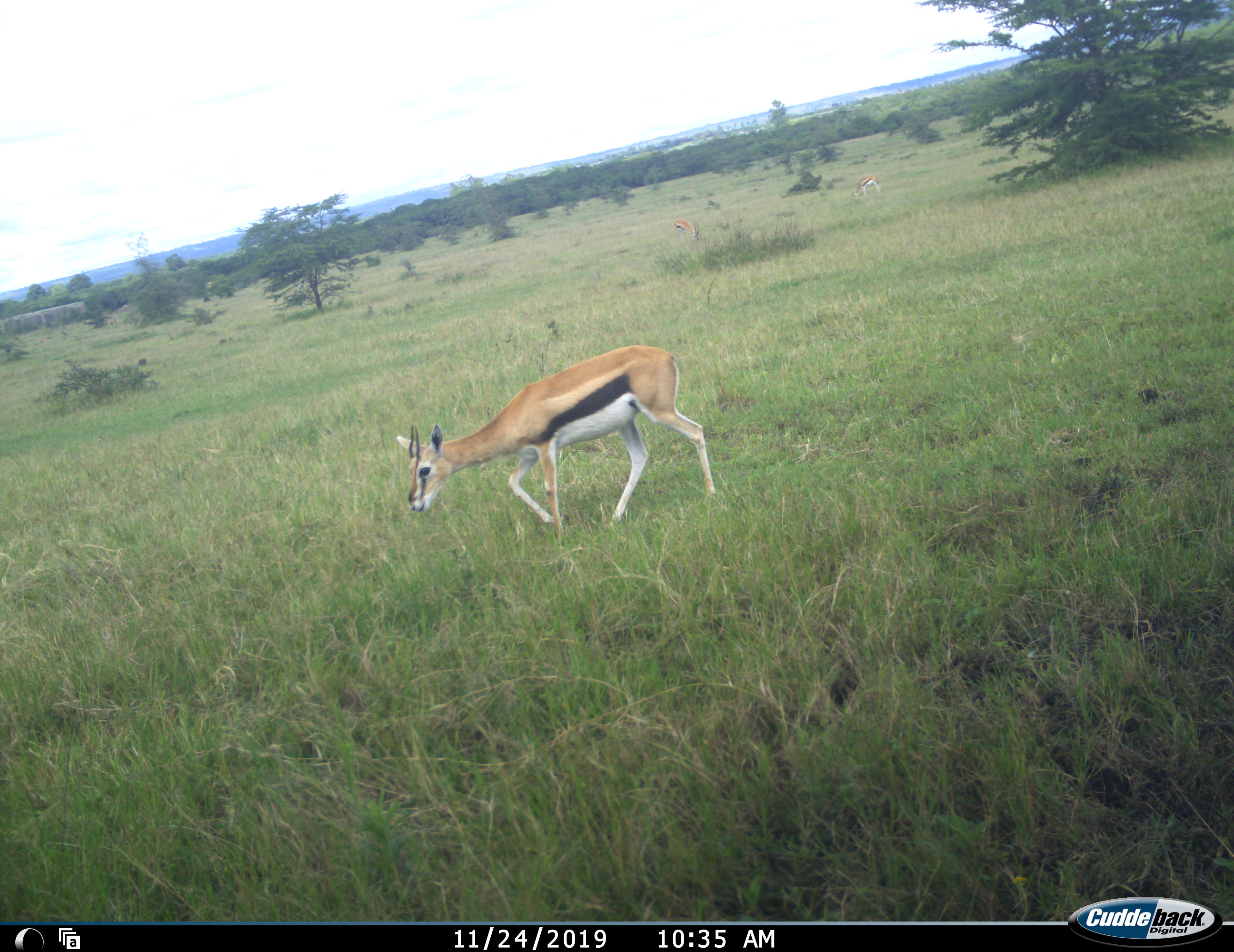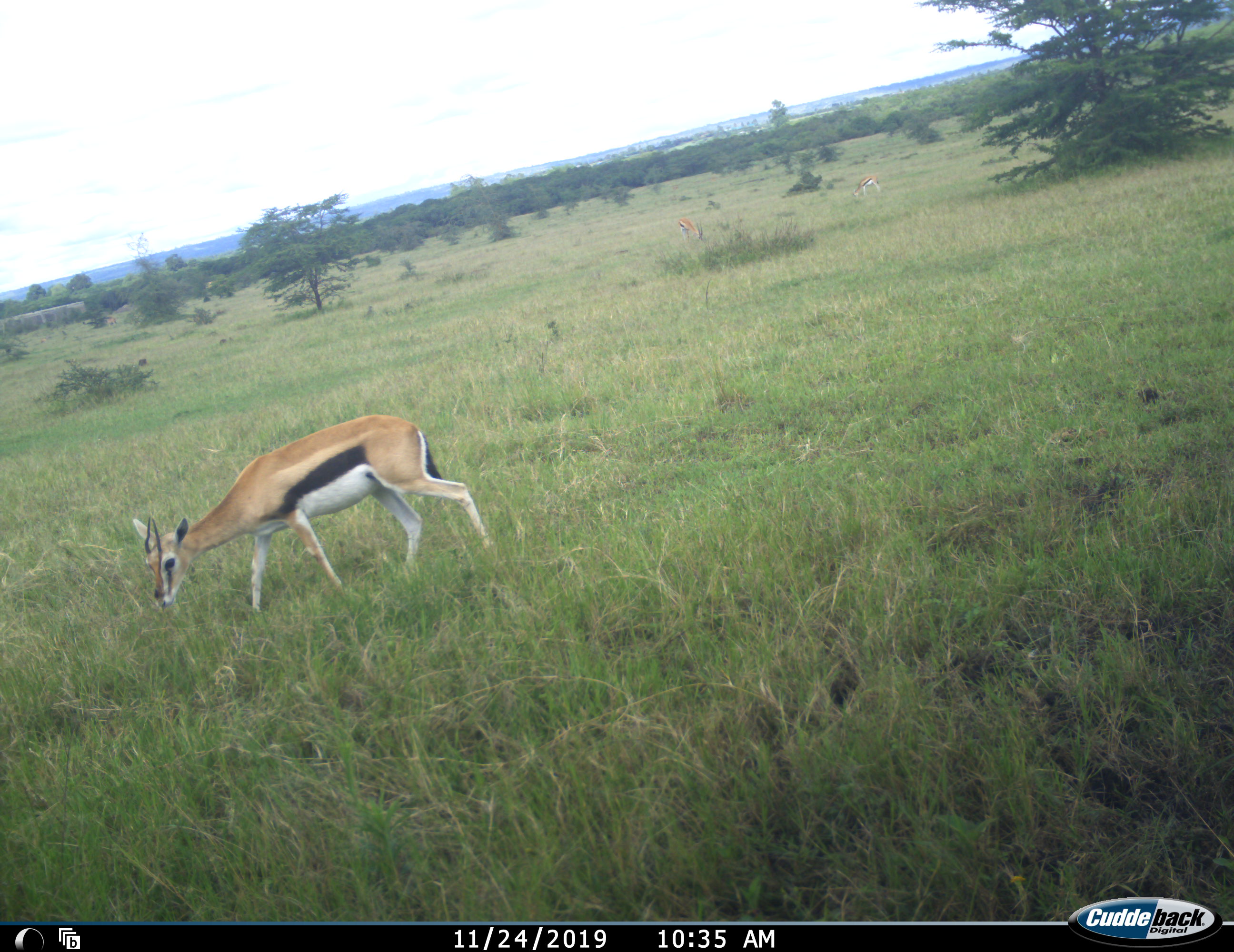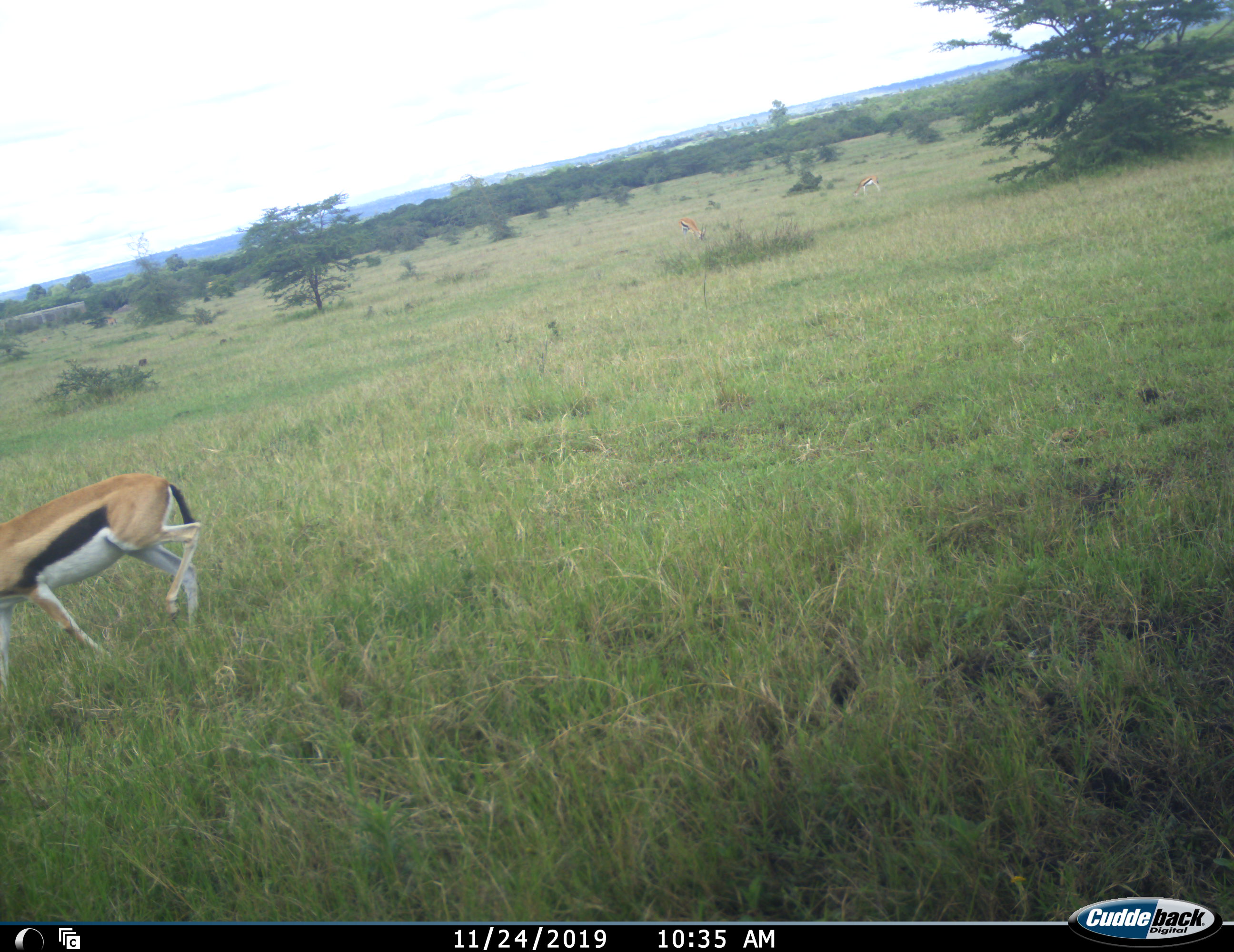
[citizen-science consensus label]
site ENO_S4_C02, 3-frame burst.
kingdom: Animalia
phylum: Chordata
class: Mammalia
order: Artiodactyla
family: Bovidae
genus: Eudorcas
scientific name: Eudorcas thomsonii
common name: thomson's gazelle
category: gazellethomsons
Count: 3.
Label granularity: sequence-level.